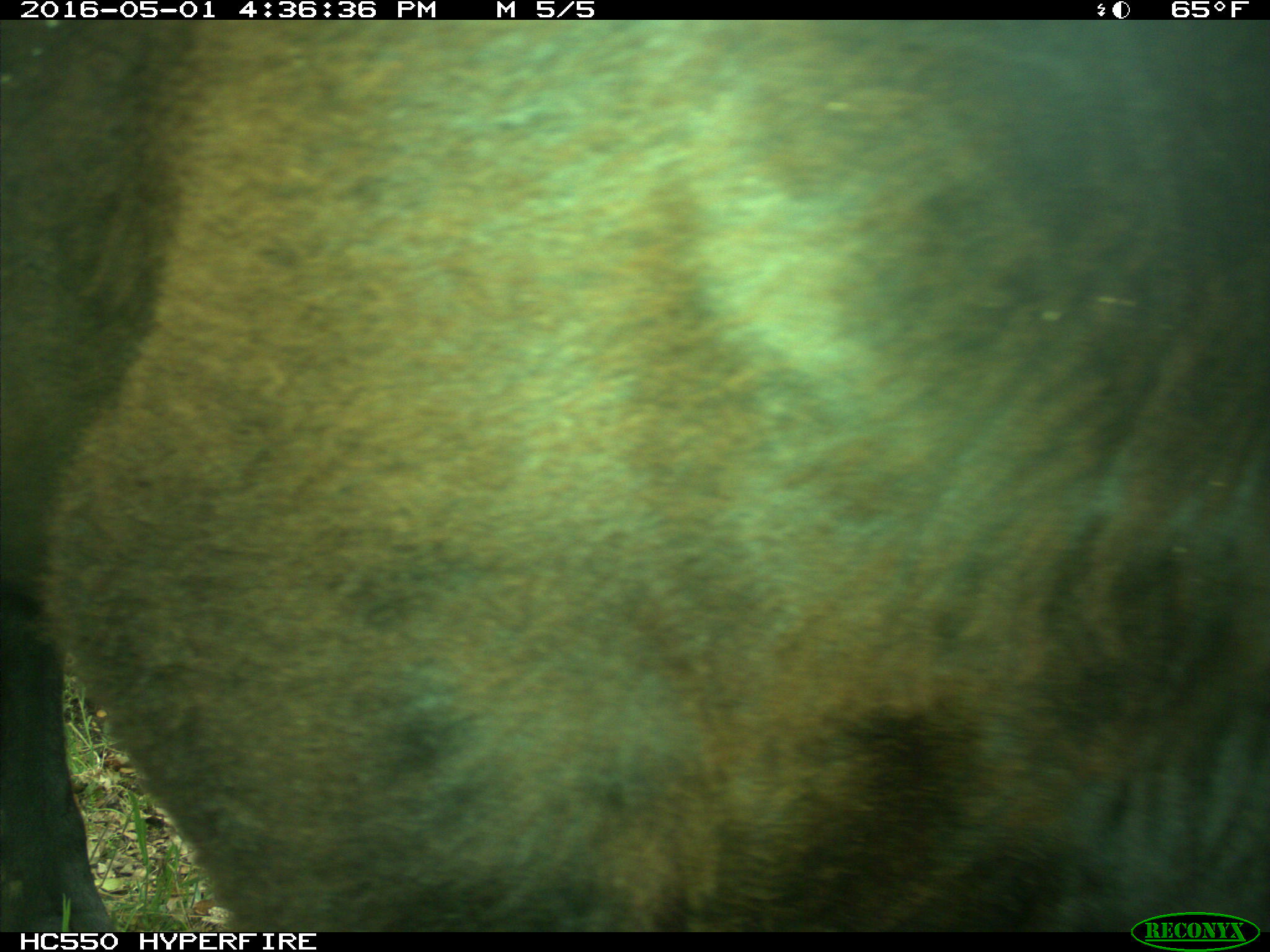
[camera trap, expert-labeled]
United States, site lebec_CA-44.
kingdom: Animalia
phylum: Chordata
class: Mammalia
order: Artiodactyla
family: Bovidae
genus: Bos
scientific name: Bos taurus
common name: domestic cow